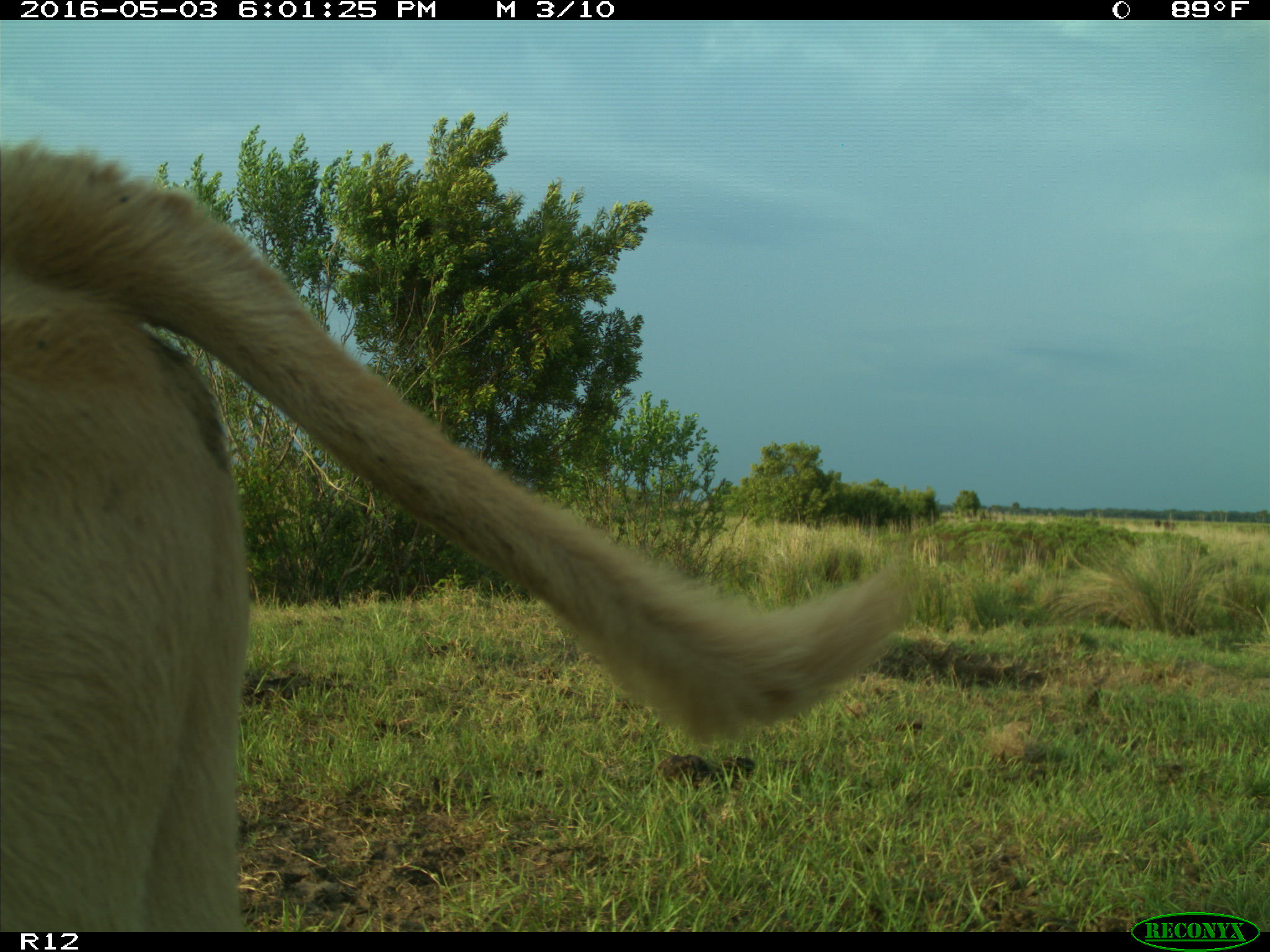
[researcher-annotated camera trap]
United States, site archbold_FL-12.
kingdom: Animalia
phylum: Chordata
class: Mammalia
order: Artiodactyla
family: Bovidae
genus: Bos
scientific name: Bos taurus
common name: domestic cow